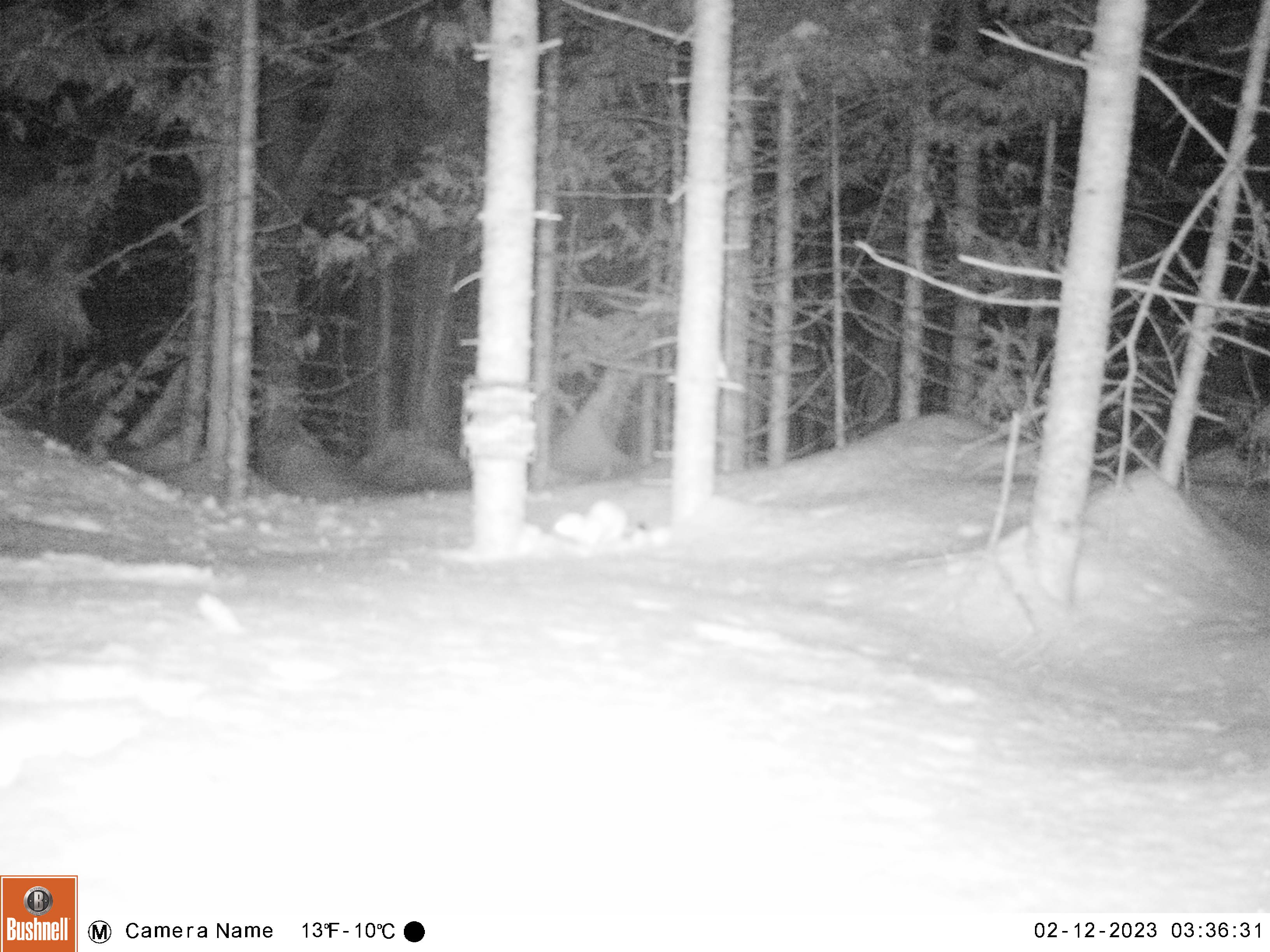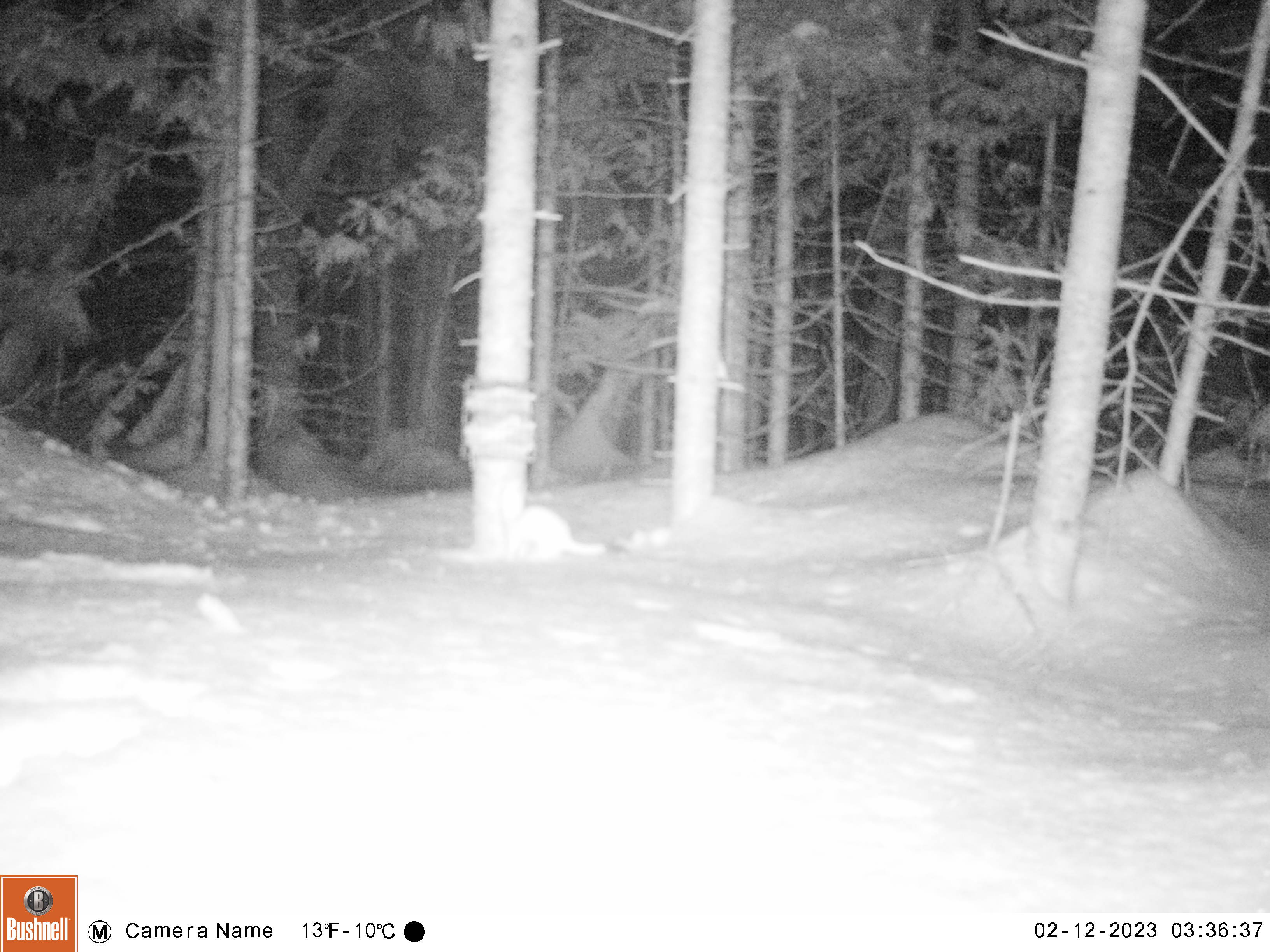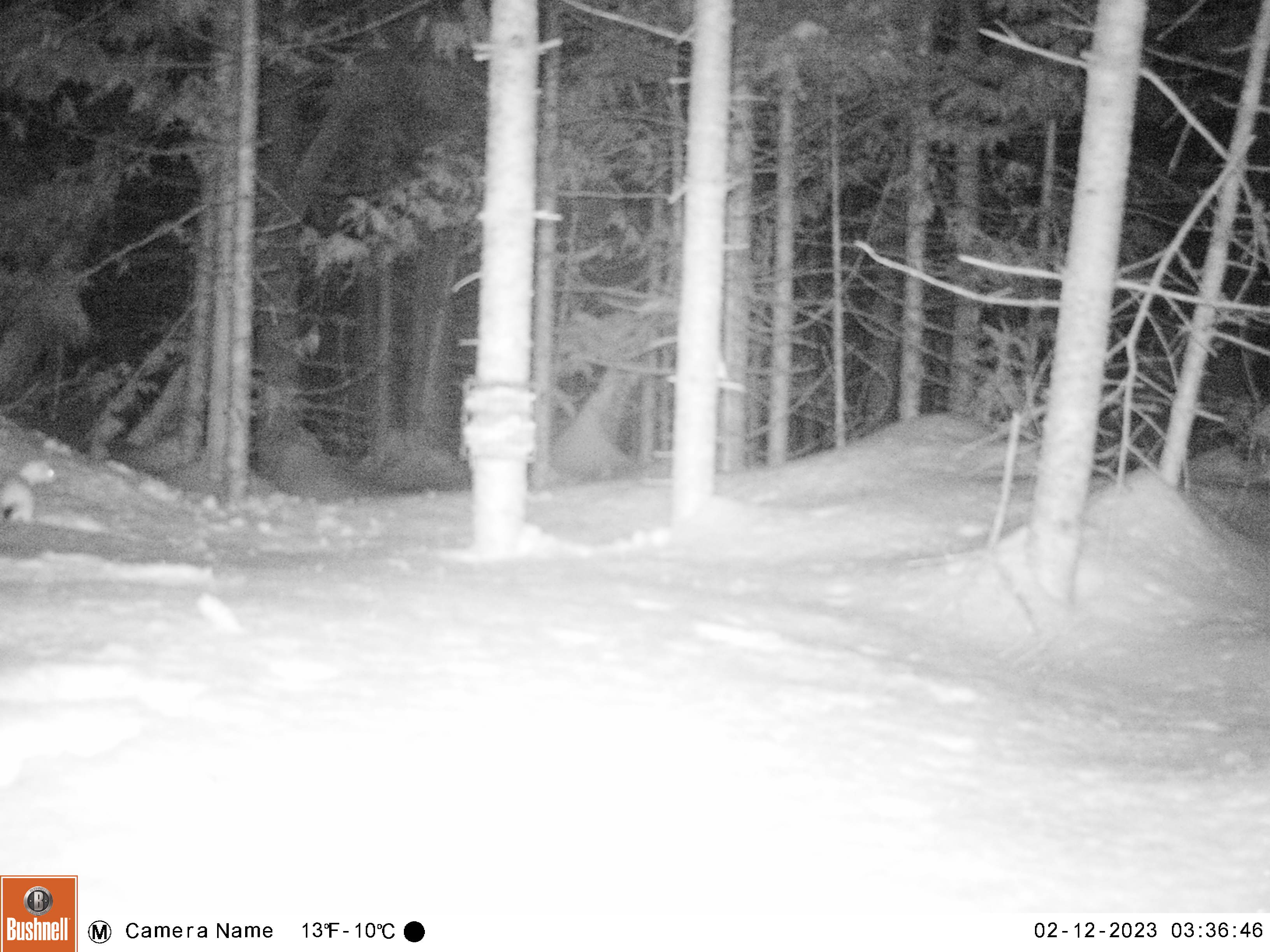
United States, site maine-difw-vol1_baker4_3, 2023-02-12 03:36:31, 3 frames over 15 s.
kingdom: Animalia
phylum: Chordata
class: Mammalia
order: Carnivora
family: Mustelidae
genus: Mustela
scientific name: Mustela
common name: weasel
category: weasel sp.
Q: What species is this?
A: Weasel sp. (weasel) (Mustela).